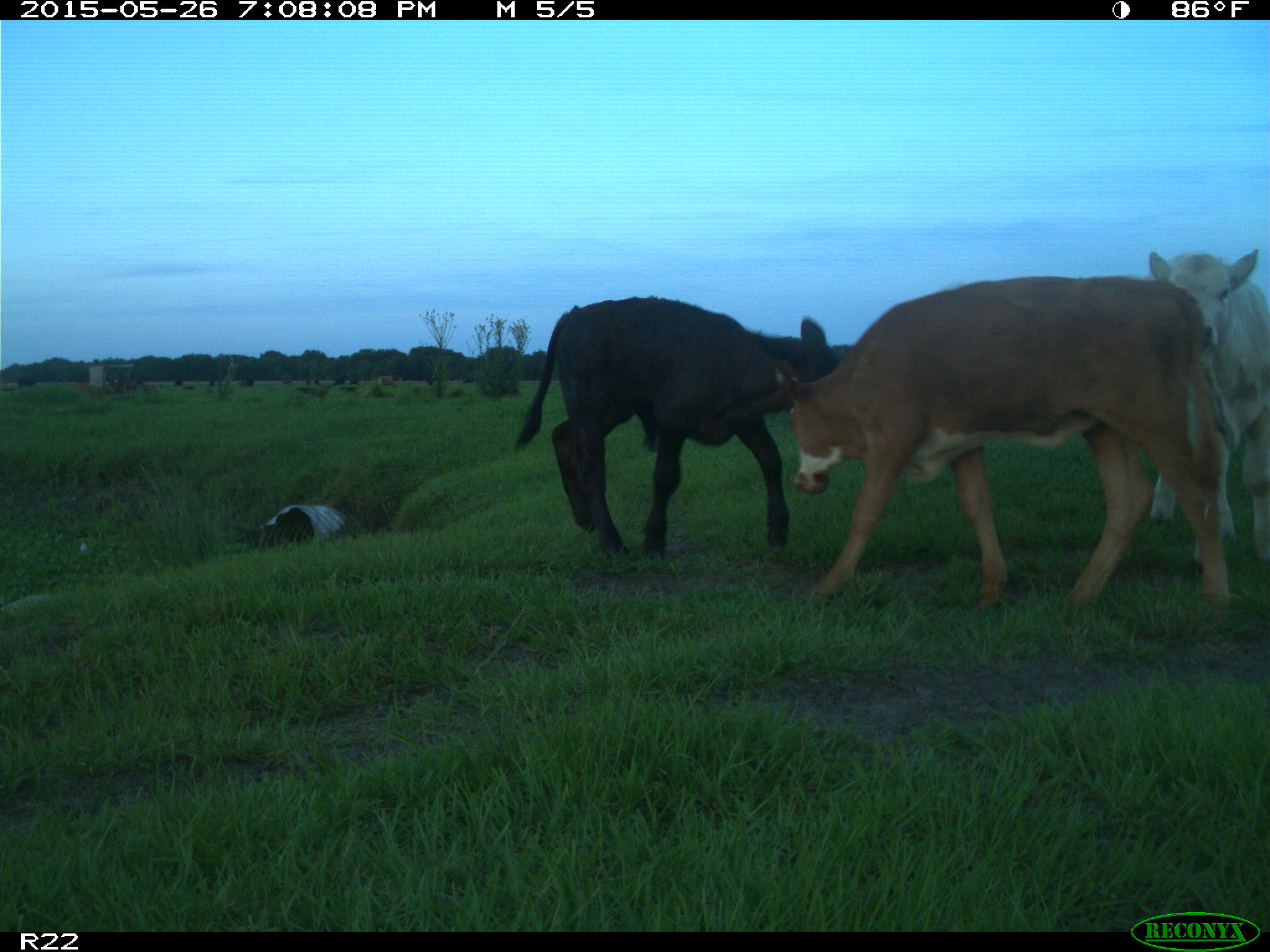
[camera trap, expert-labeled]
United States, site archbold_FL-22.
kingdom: Animalia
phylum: Chordata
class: Mammalia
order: Artiodactyla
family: Bovidae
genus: Bos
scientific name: Bos taurus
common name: domestic cow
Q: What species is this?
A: Bos taurus (domestic cow).